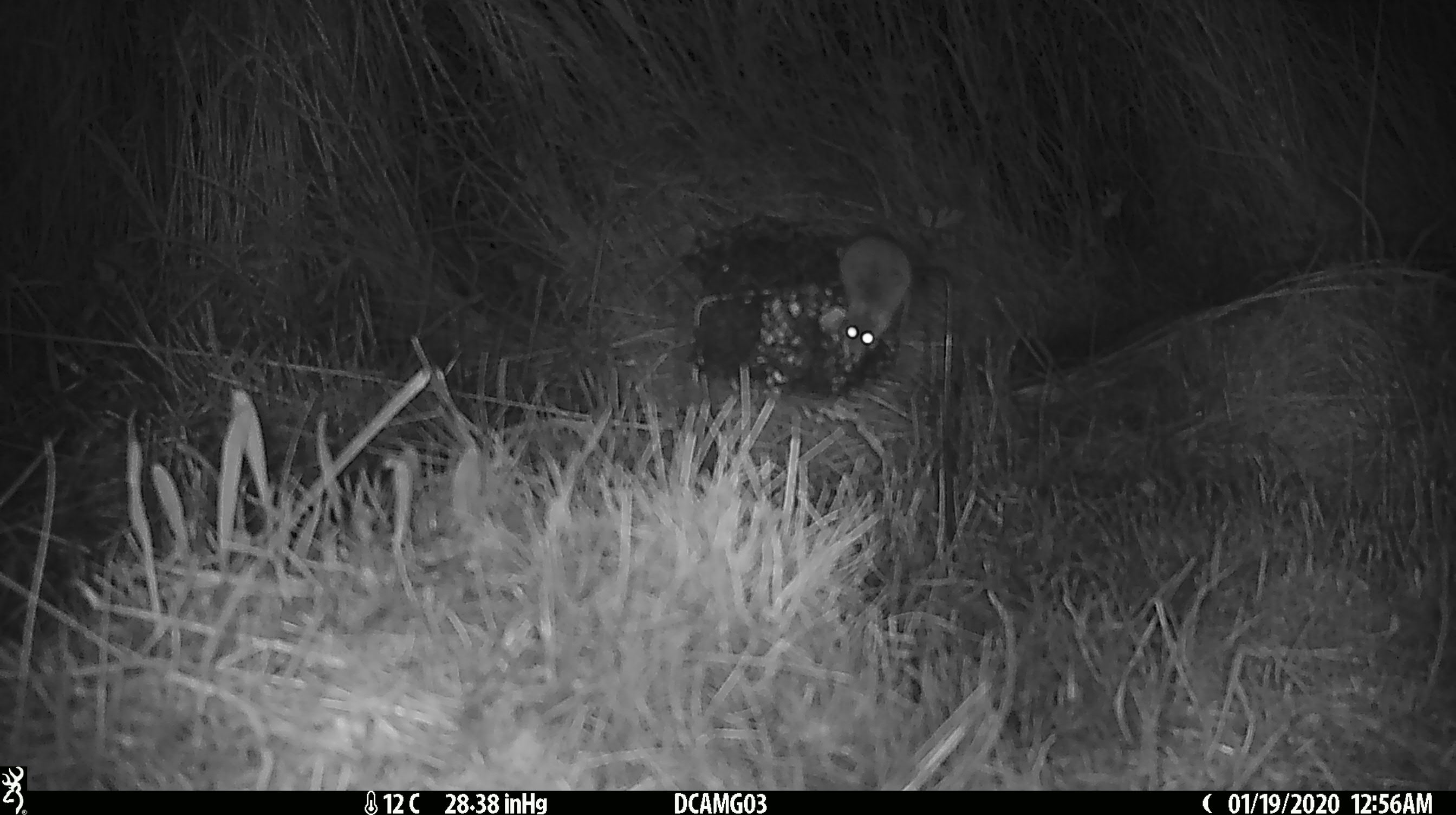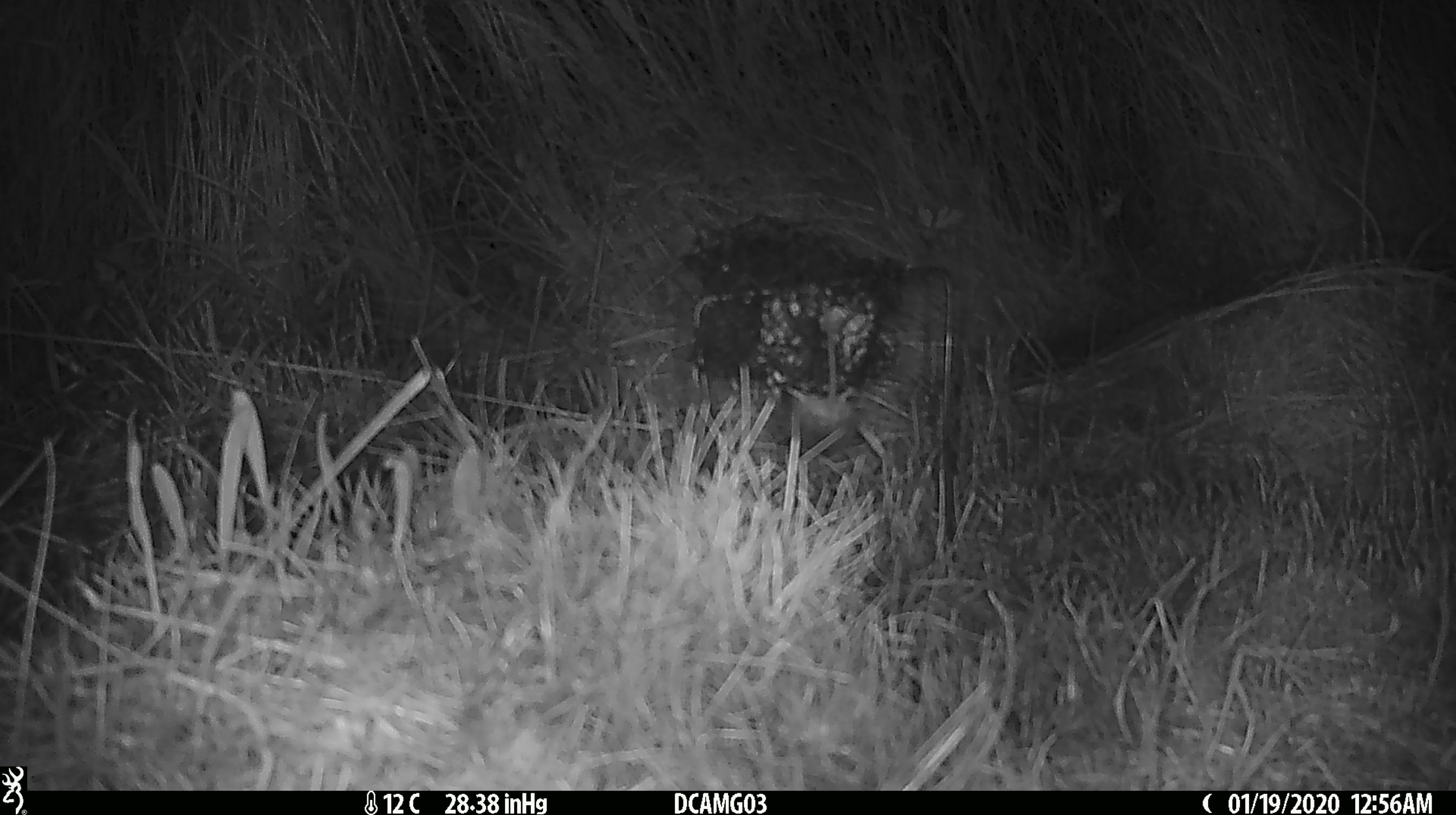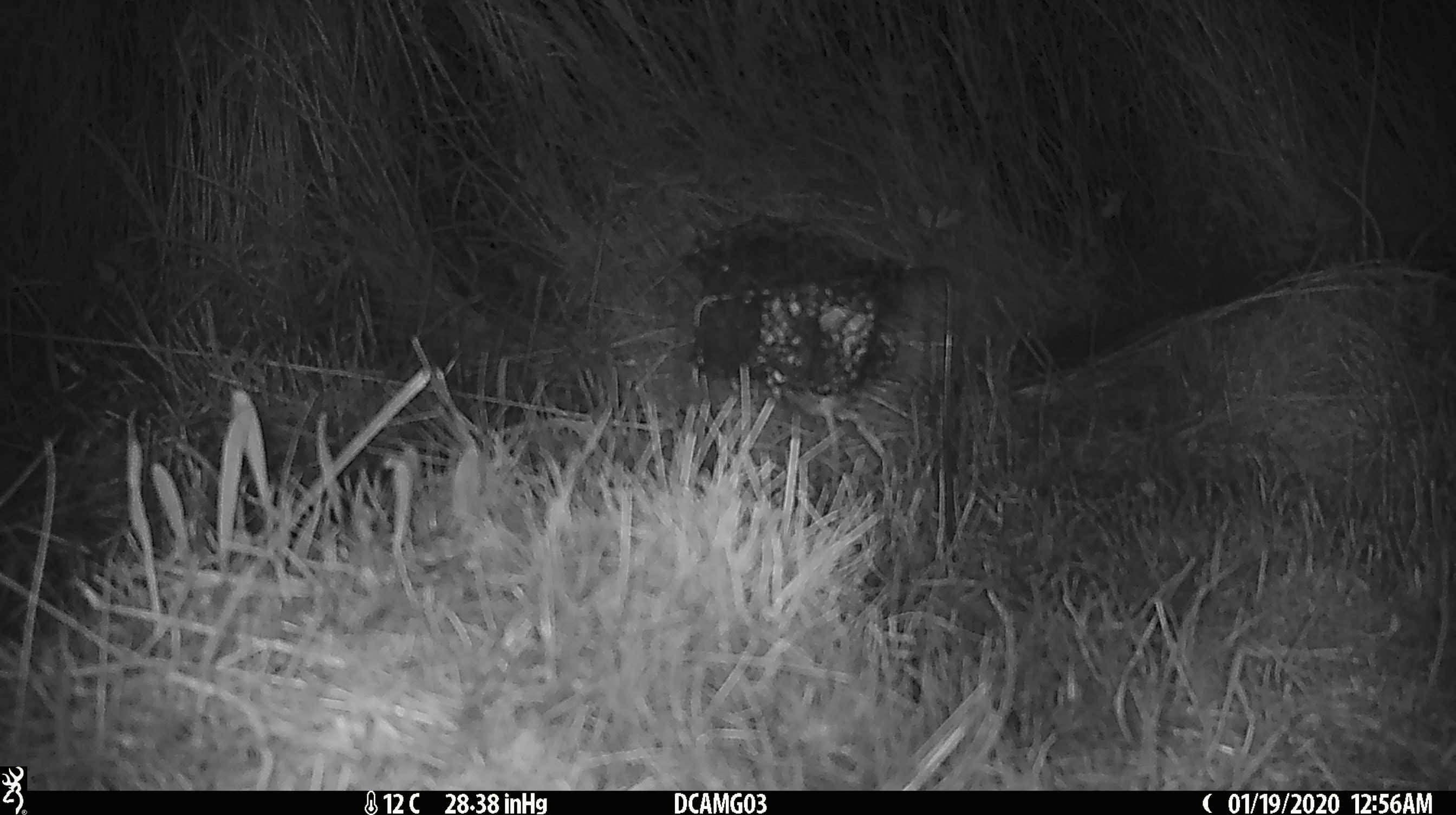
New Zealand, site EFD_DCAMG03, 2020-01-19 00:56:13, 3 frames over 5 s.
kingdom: Animalia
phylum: Chordata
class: Mammalia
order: Rodentia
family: Muridae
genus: Mus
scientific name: Mus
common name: mouse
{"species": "mouse (Mus)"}